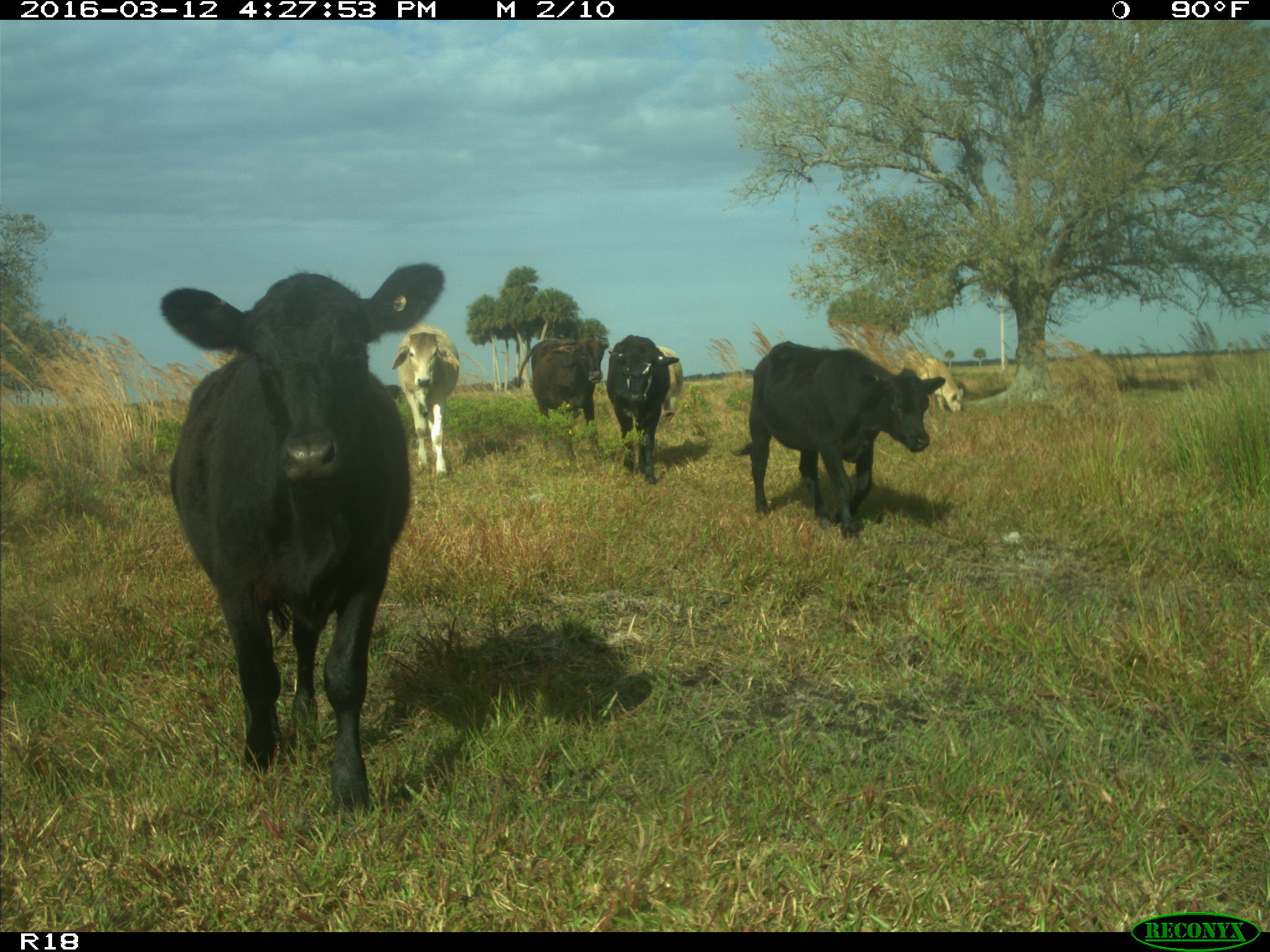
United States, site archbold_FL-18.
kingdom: Animalia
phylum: Chordata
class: Mammalia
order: Artiodactyla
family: Bovidae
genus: Bos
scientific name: Bos taurus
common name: domestic cow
Bos taurus (domestic cow).